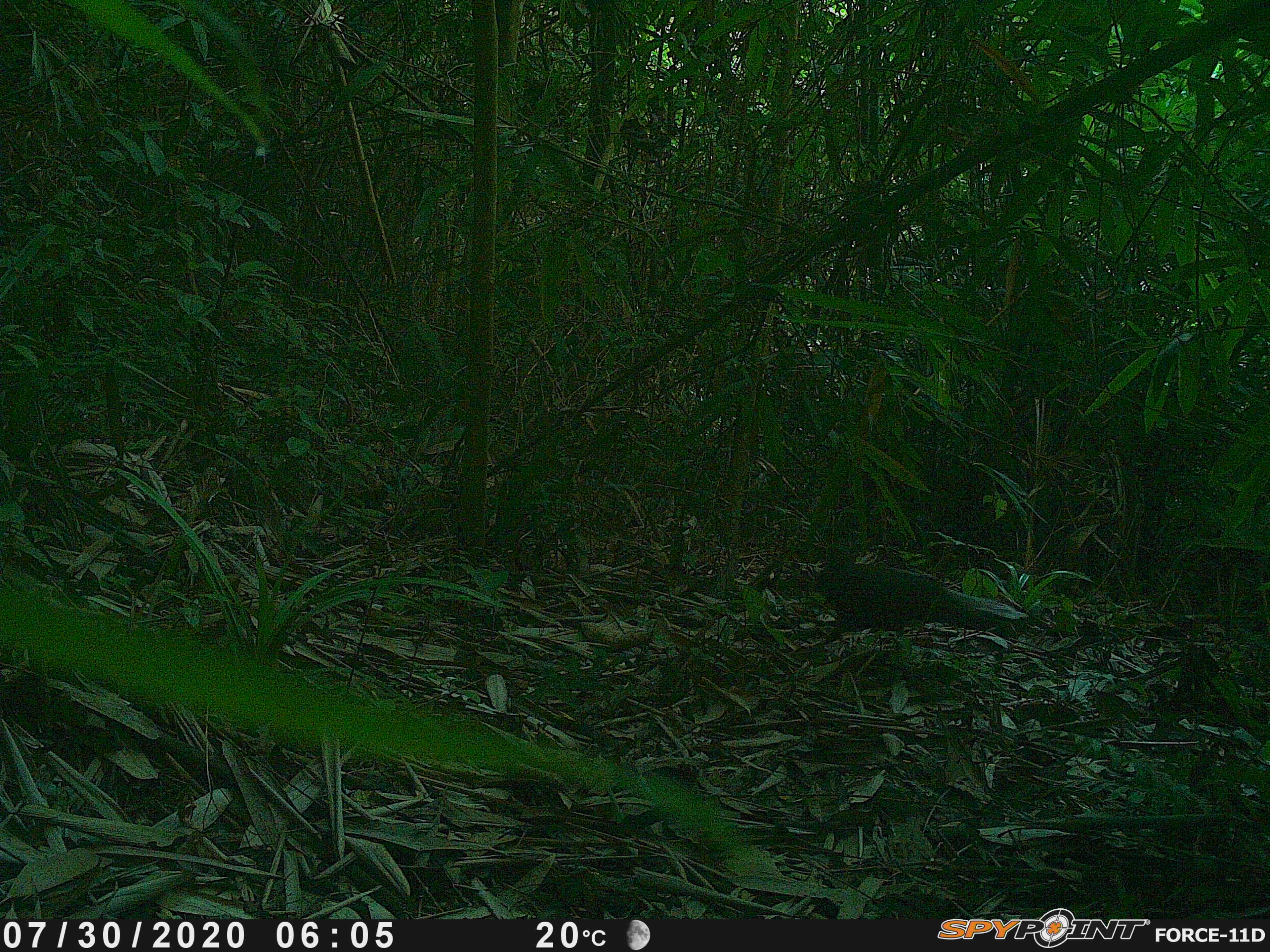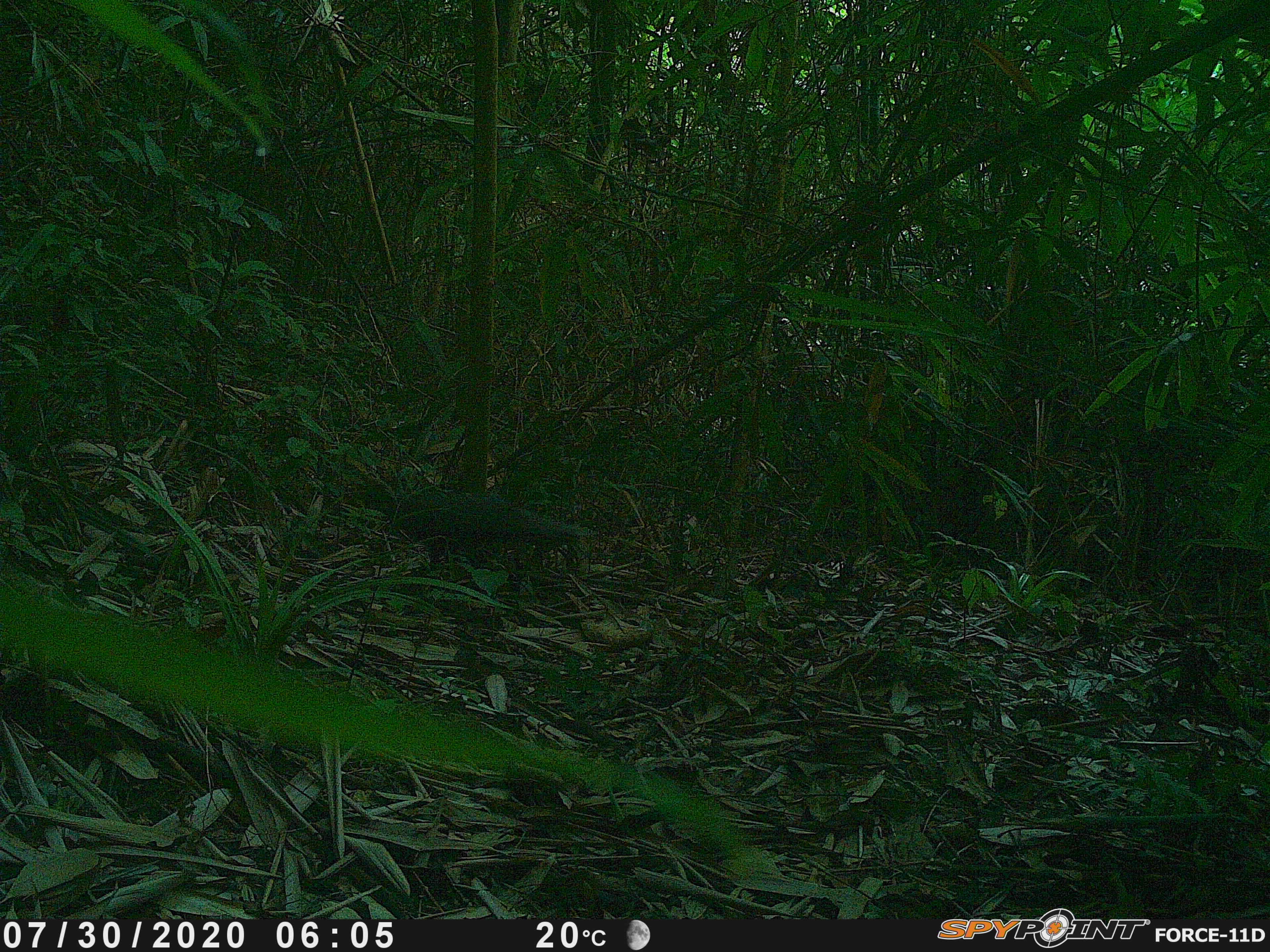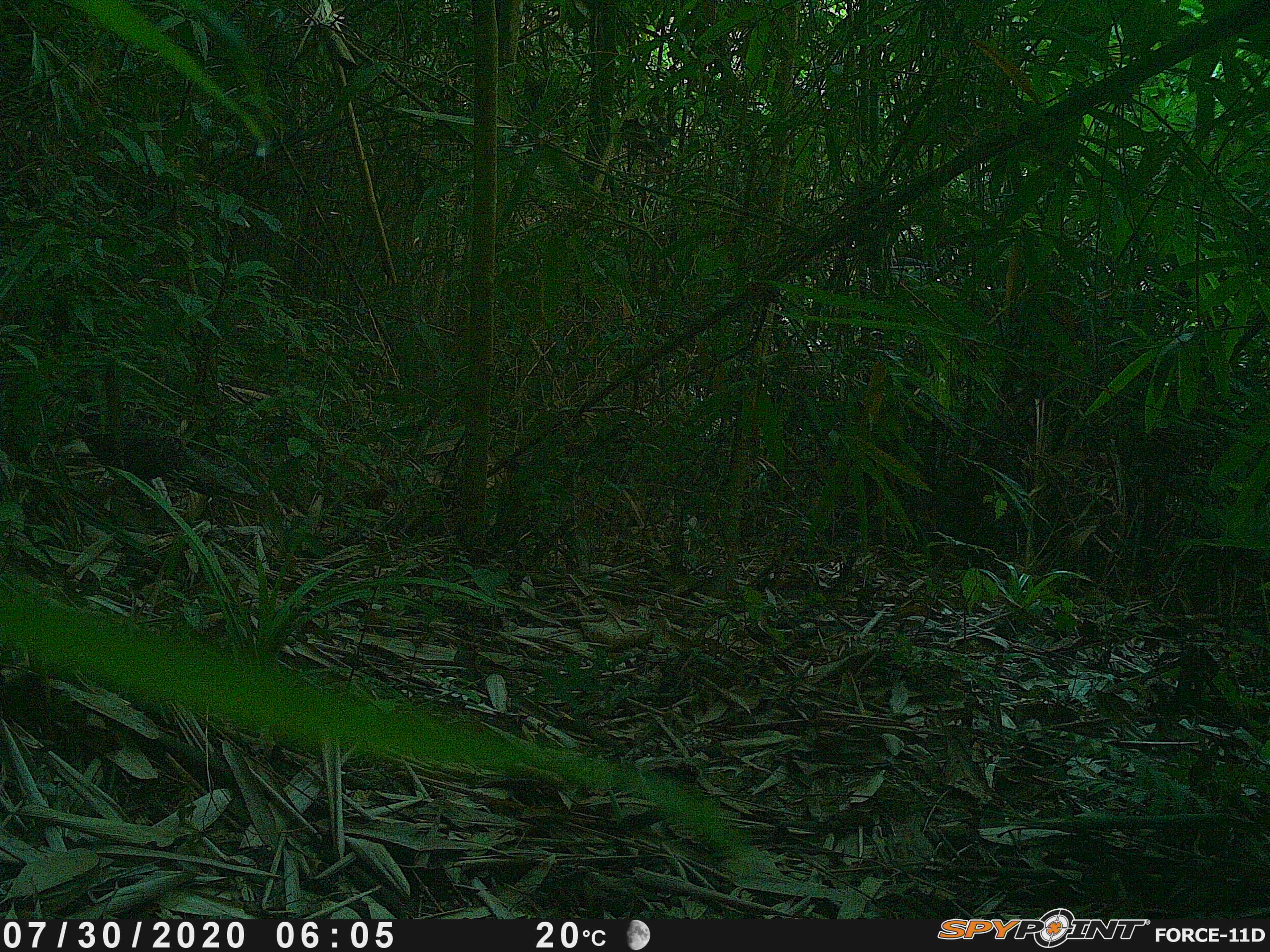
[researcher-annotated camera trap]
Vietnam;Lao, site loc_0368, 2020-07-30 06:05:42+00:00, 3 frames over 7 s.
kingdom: Animalia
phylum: Chordata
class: Aves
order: Galliformes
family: Phasianidae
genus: Polyplectron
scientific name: Polyplectron bicalcaratum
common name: gray peacock-pheasant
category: grey peacock pheasant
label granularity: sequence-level